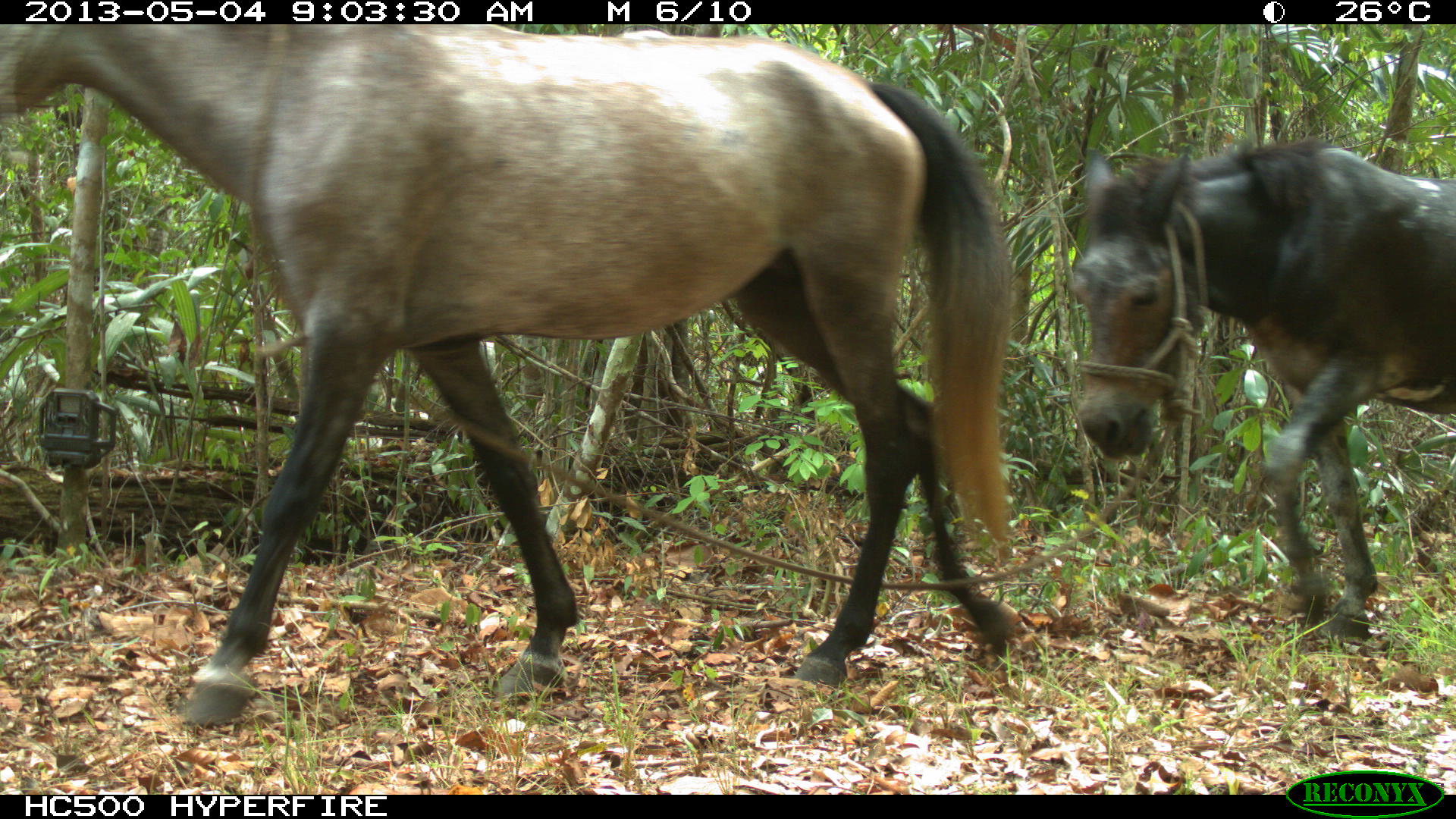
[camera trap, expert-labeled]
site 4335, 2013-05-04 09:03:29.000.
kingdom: Animalia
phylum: Chordata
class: Mammalia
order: Perissodactyla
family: Equidae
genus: Equus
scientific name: Equus ferus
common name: wild horse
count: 4